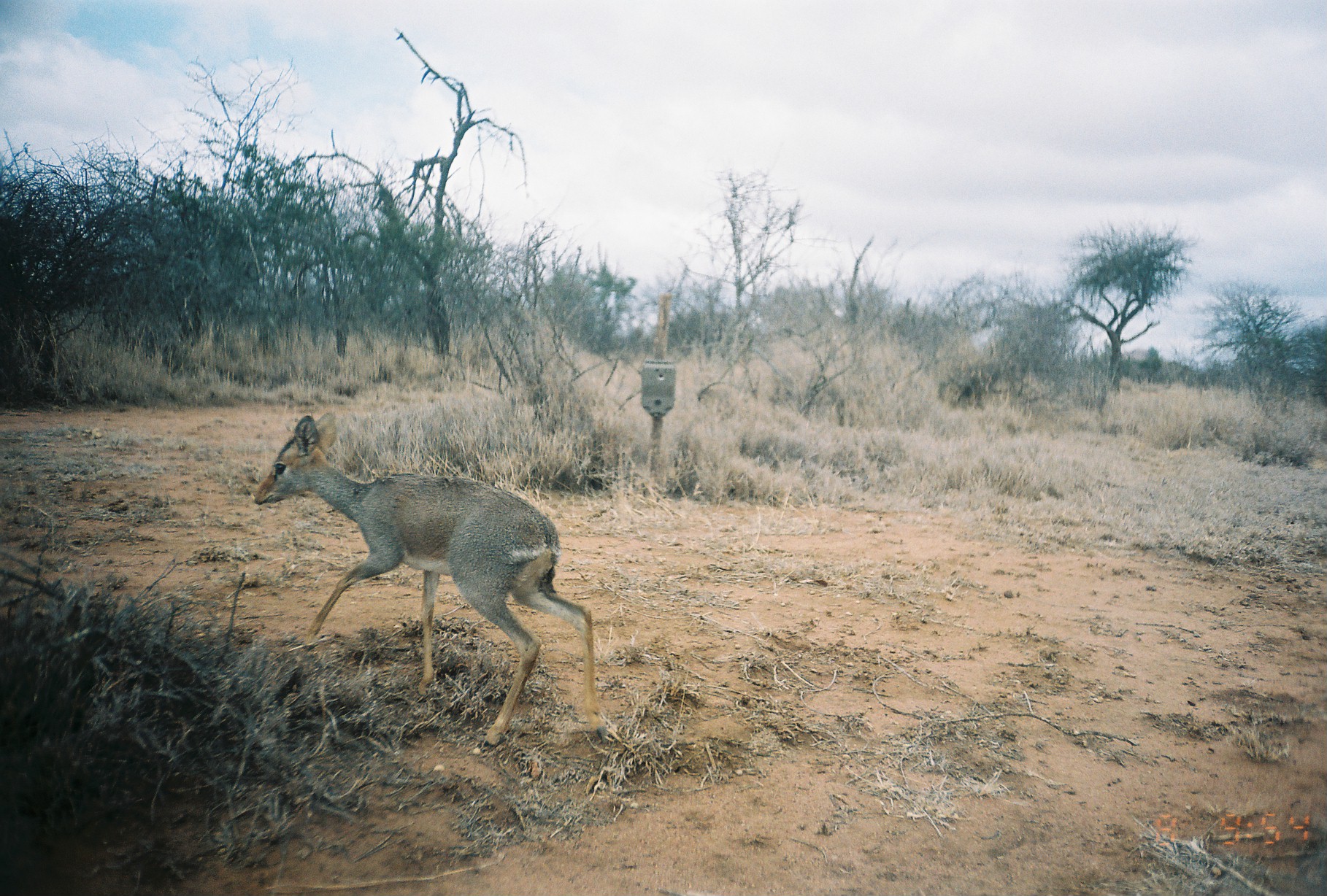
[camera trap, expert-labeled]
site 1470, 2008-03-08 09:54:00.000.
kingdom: Animalia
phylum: Chordata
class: Mammalia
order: Artiodactyla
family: Bovidae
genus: Madoqua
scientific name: Madoqua guentheri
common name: günther's dik-dik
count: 1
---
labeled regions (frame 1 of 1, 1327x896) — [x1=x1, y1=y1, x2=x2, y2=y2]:
madoqua guentheri: [x1=250, y1=408, x2=608, y2=749]